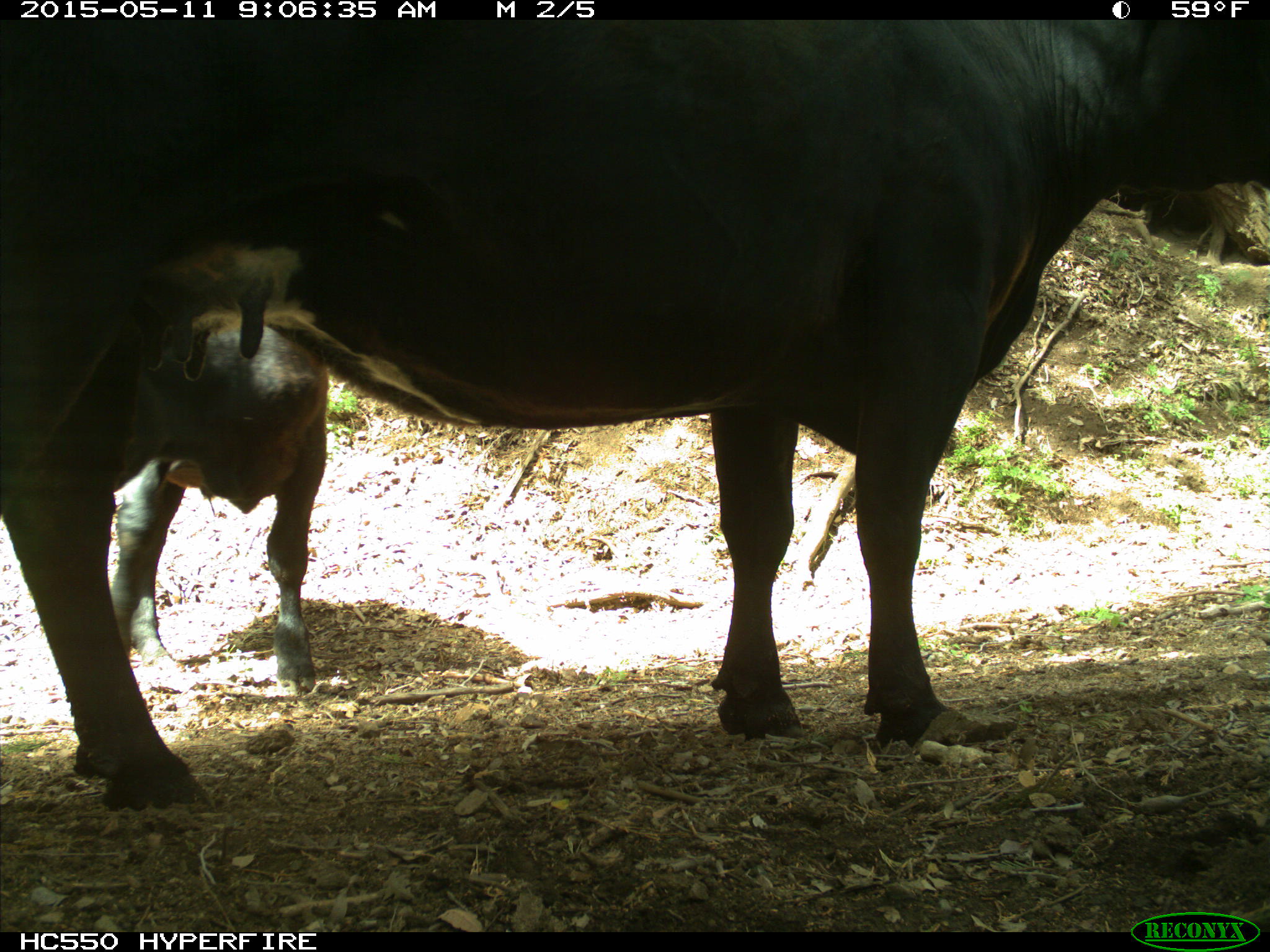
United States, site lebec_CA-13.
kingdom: Animalia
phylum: Chordata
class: Mammalia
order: Artiodactyla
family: Bovidae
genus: Bos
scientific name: Bos taurus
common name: domestic cow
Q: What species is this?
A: Bos taurus (domestic cow).